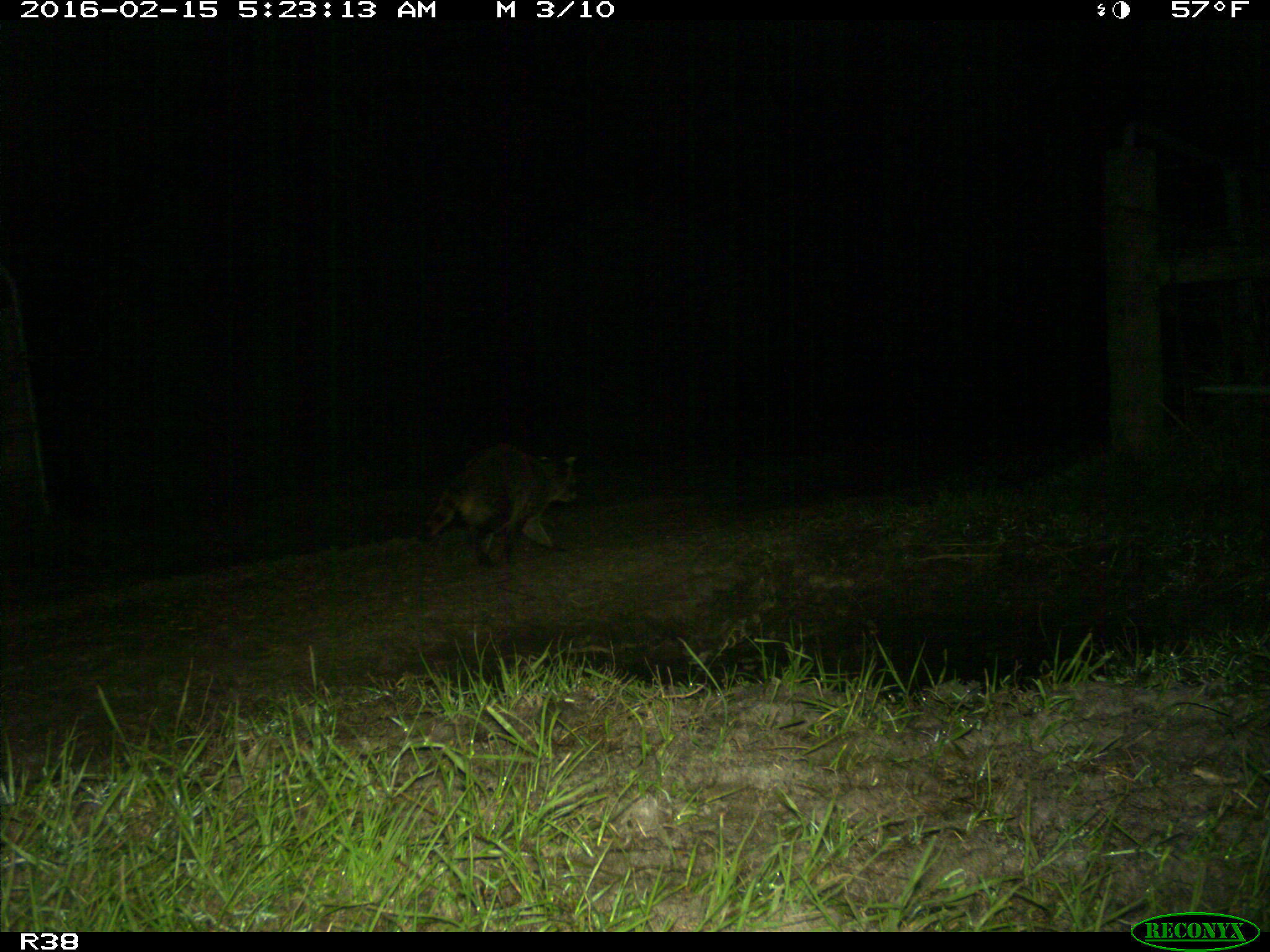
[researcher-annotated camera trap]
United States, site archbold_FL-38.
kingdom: Animalia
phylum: Chordata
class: Mammalia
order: Carnivora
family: Procyonidae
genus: Procyon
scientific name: Procyon lotor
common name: common raccoon